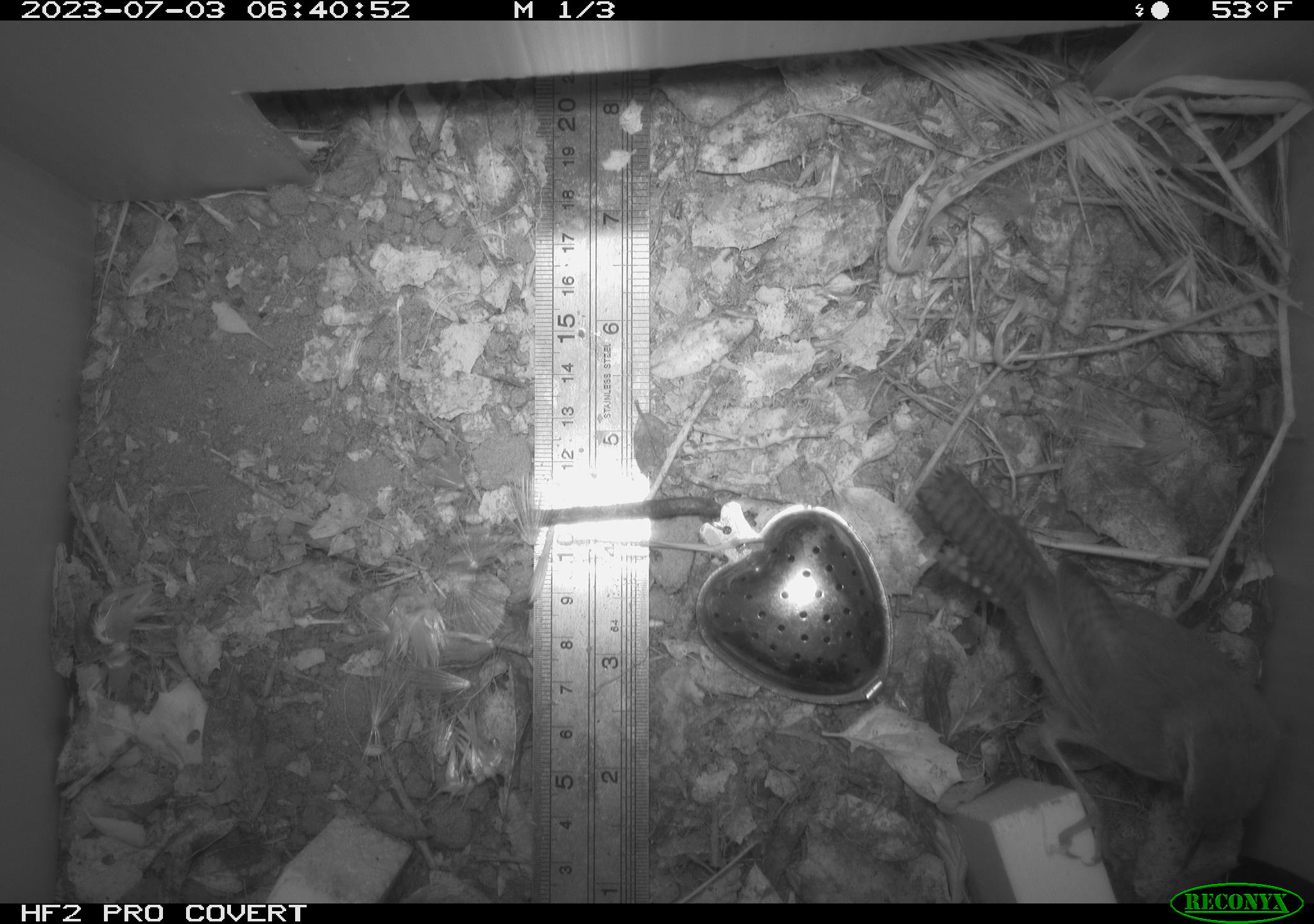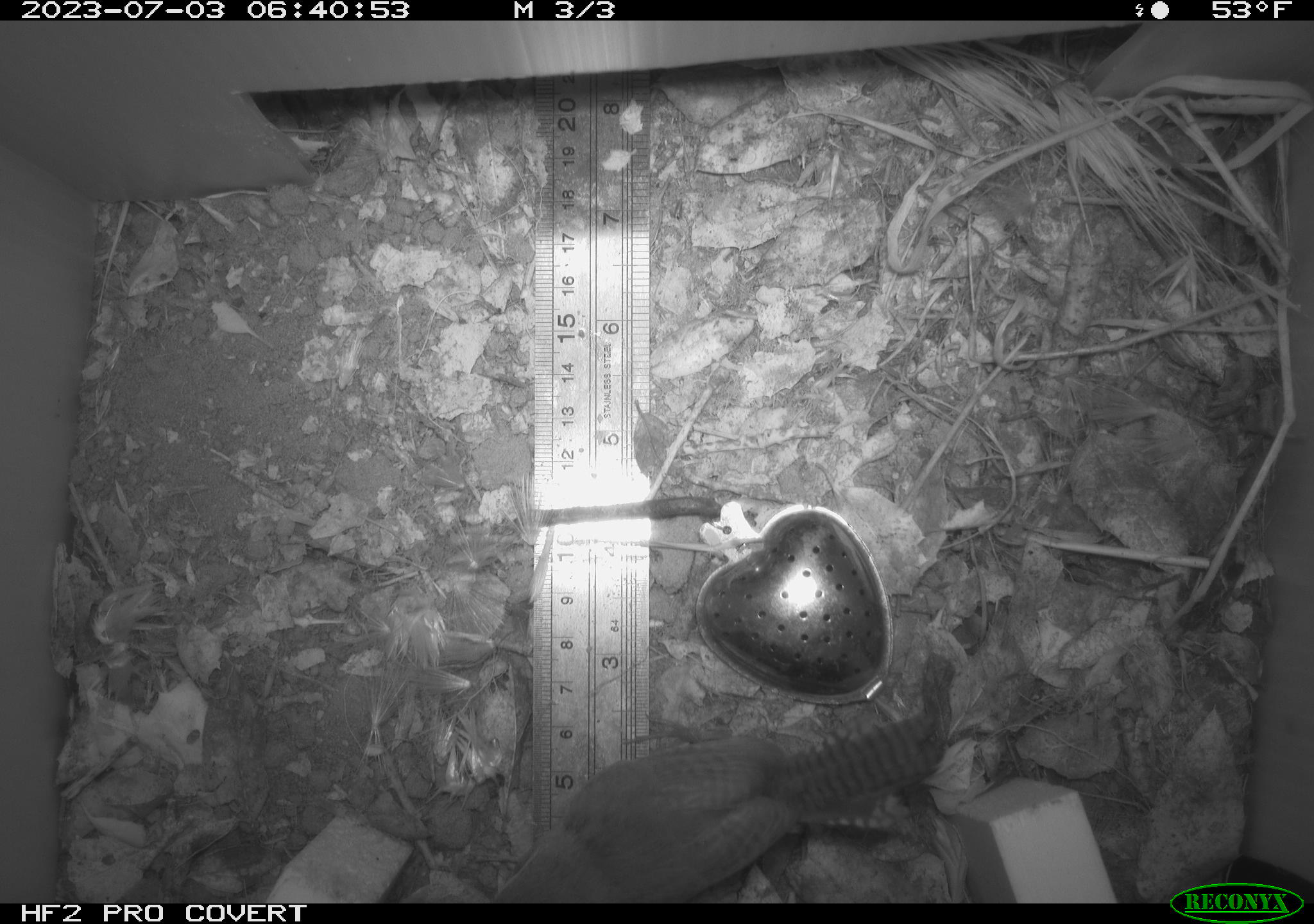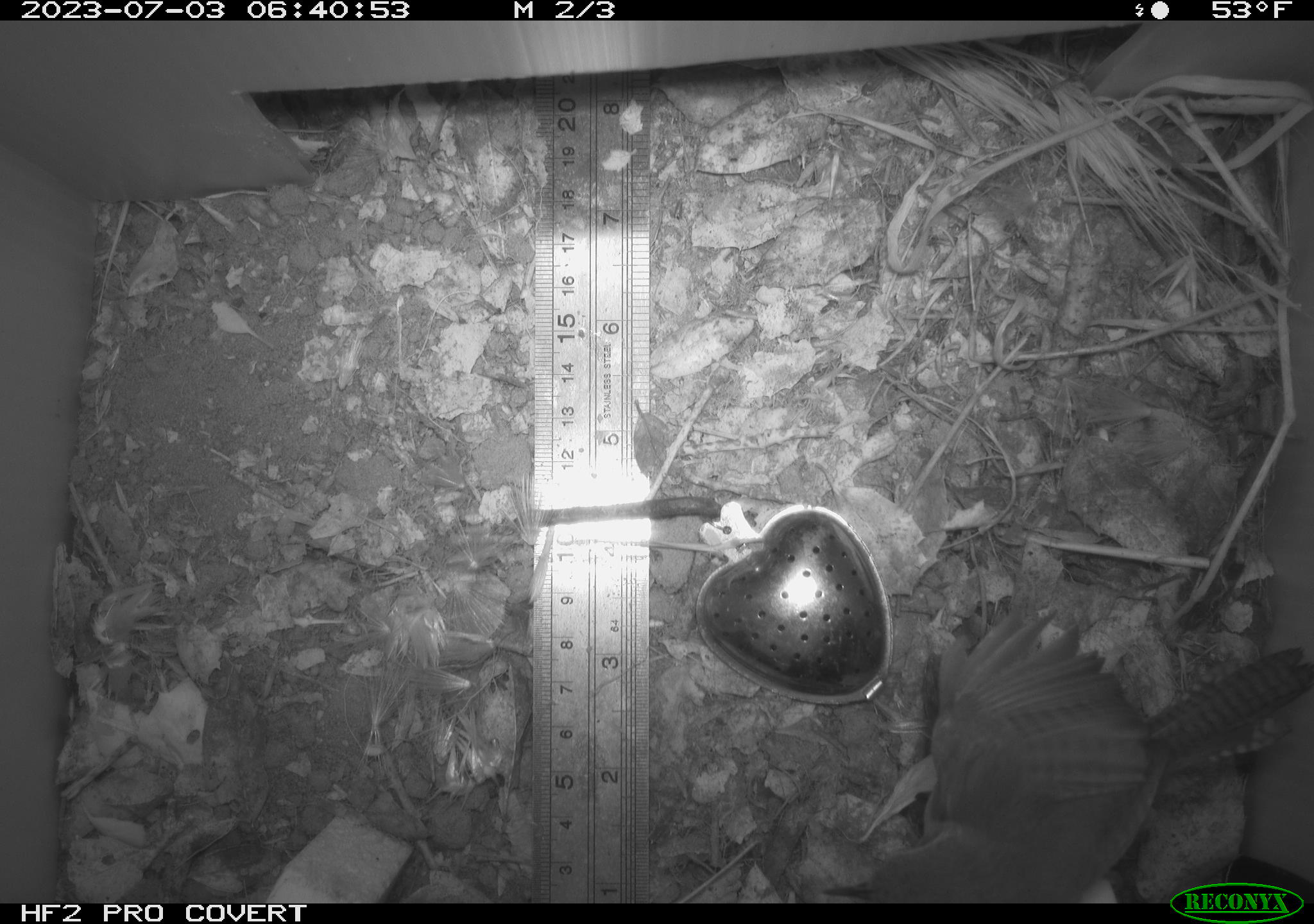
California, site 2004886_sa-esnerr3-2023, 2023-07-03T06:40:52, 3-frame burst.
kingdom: Animalia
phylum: Chordata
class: Aves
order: Passeriformes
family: Troglodytidae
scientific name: Troglodytidae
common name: wren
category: troglodytidae family